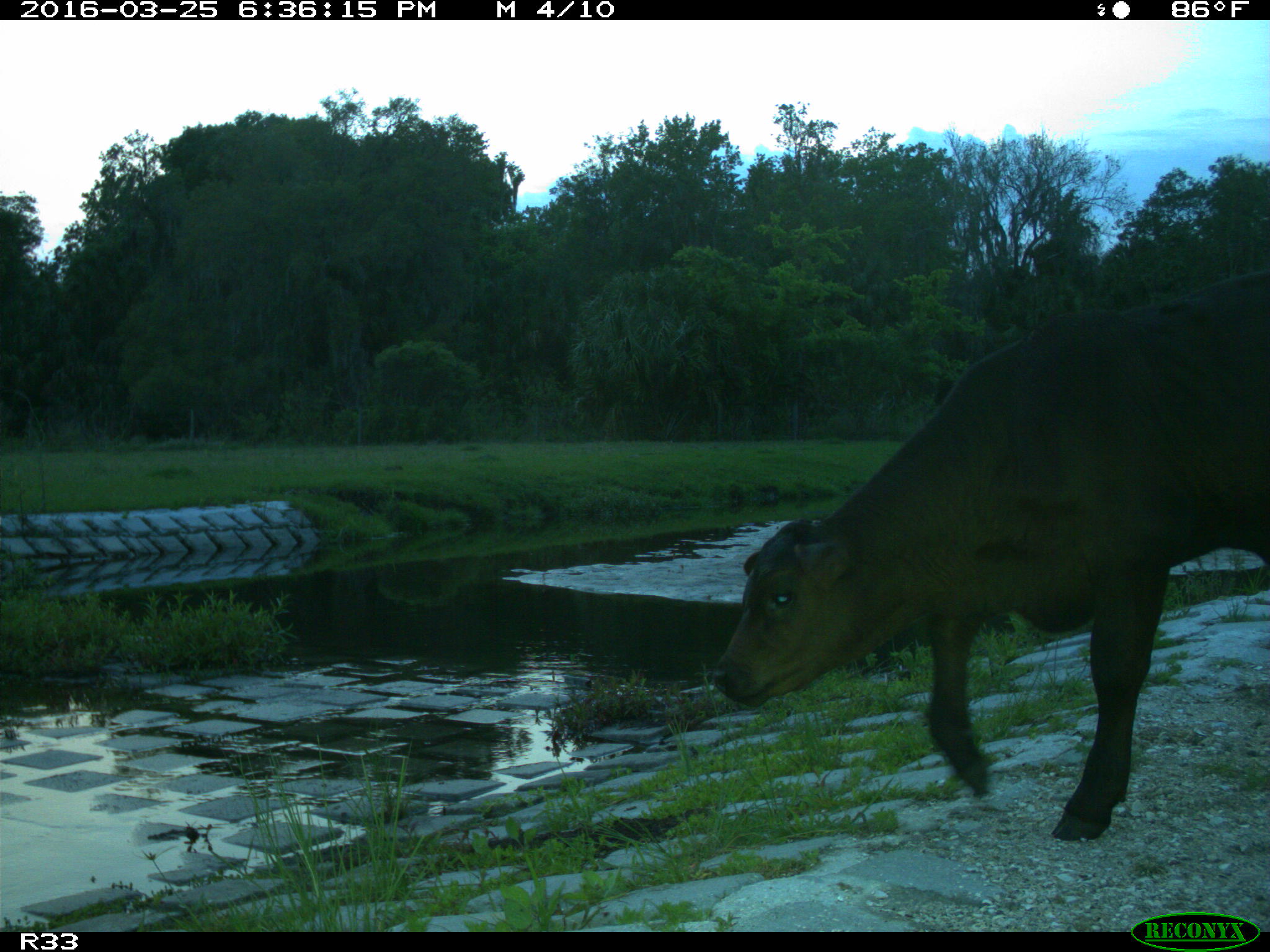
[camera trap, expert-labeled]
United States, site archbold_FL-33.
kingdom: Animalia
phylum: Chordata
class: Mammalia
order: Artiodactyla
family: Bovidae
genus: Bos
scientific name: Bos taurus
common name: domestic cow